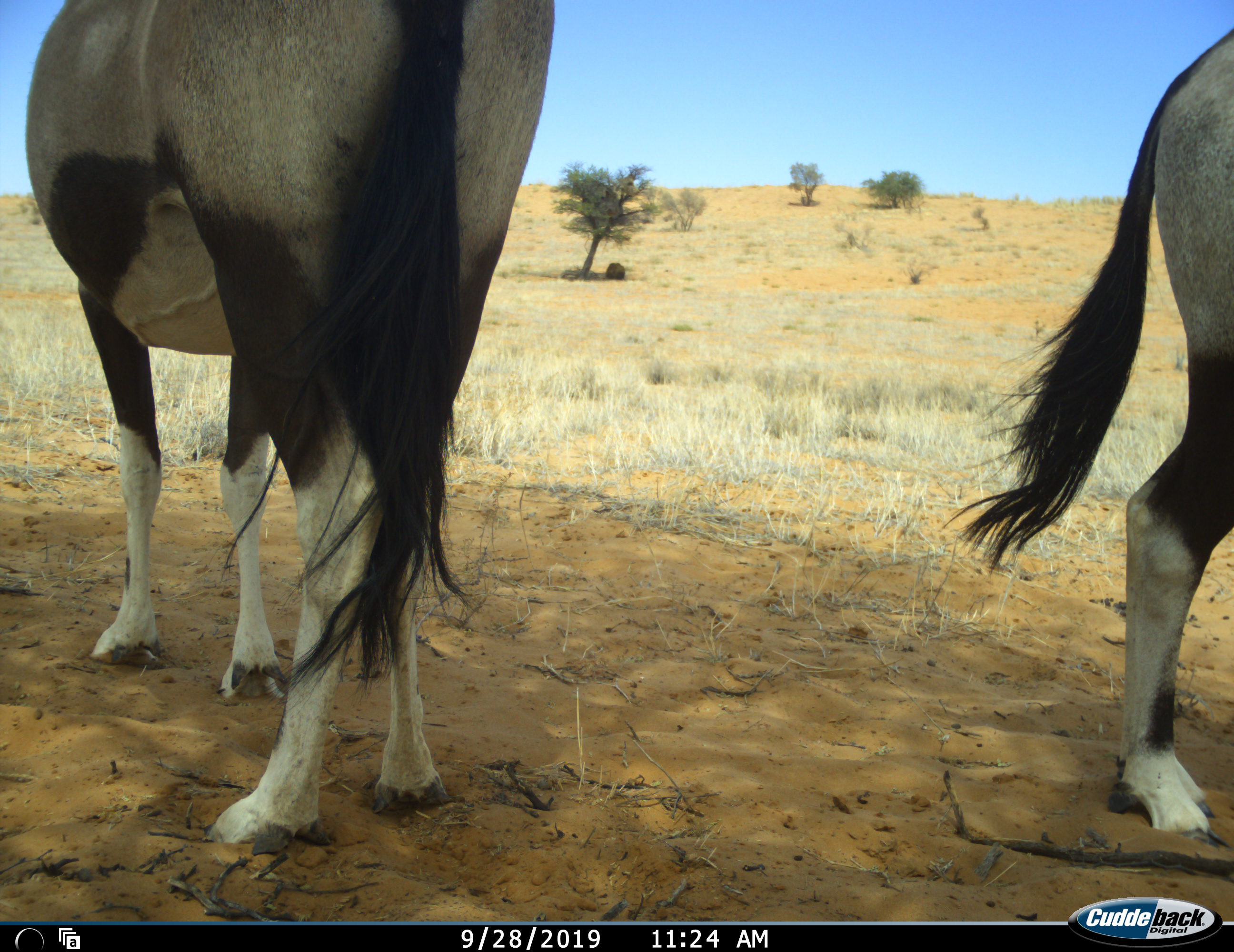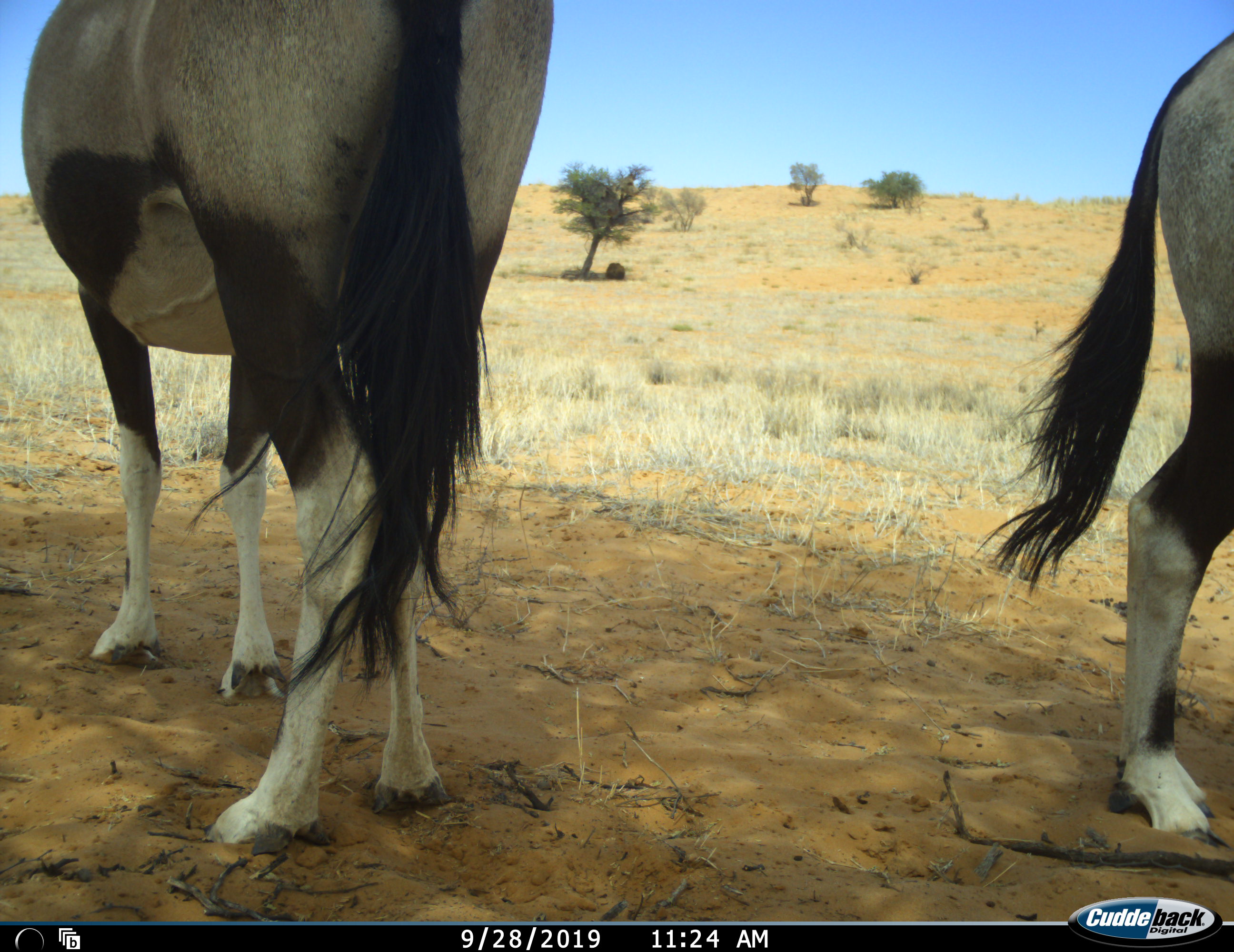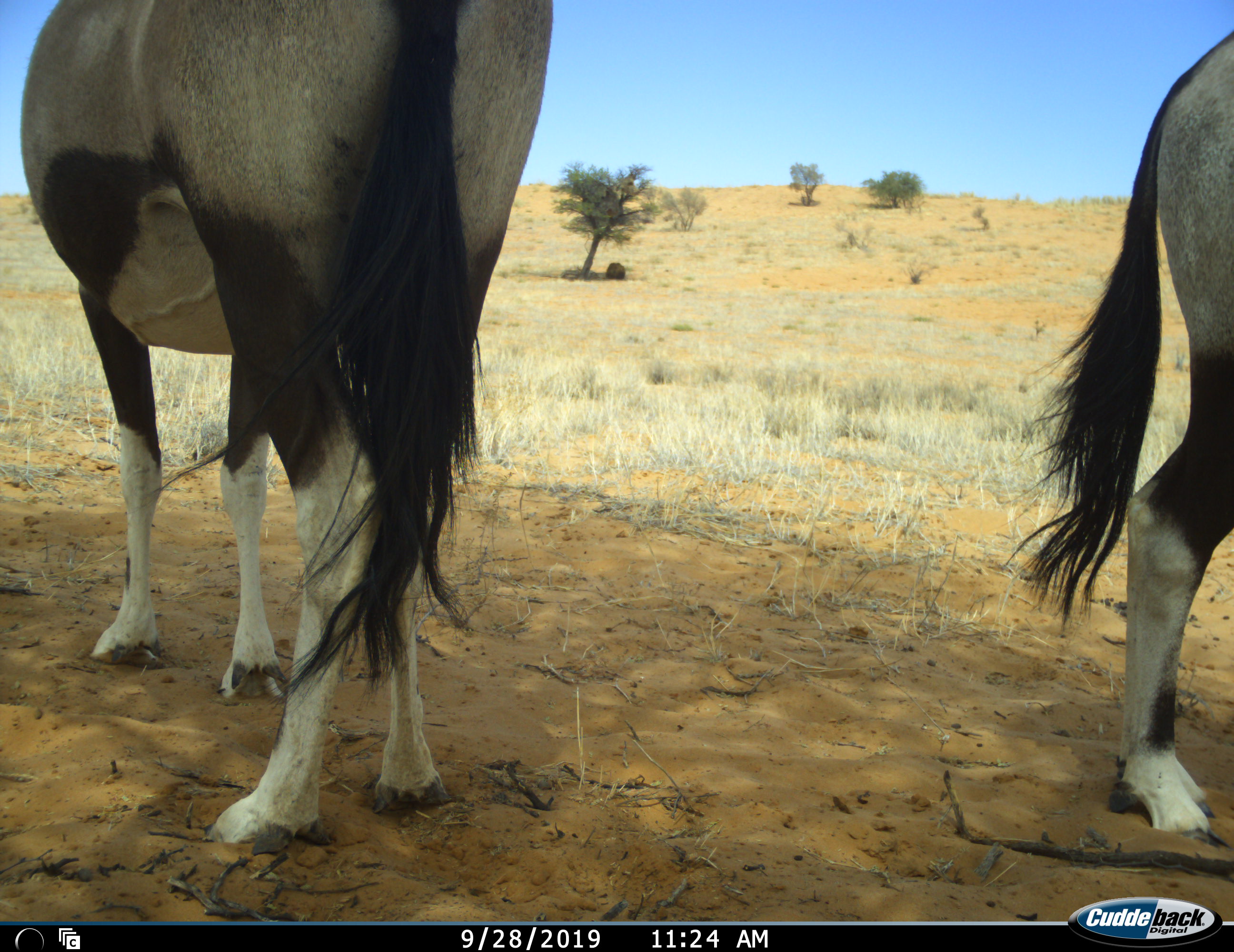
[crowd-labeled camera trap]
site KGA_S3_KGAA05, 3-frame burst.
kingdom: Animalia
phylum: Chordata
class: Mammalia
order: Artiodactyla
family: Bovidae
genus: Oryx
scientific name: Oryx gazella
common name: gemsbok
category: oryx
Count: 2.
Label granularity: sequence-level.